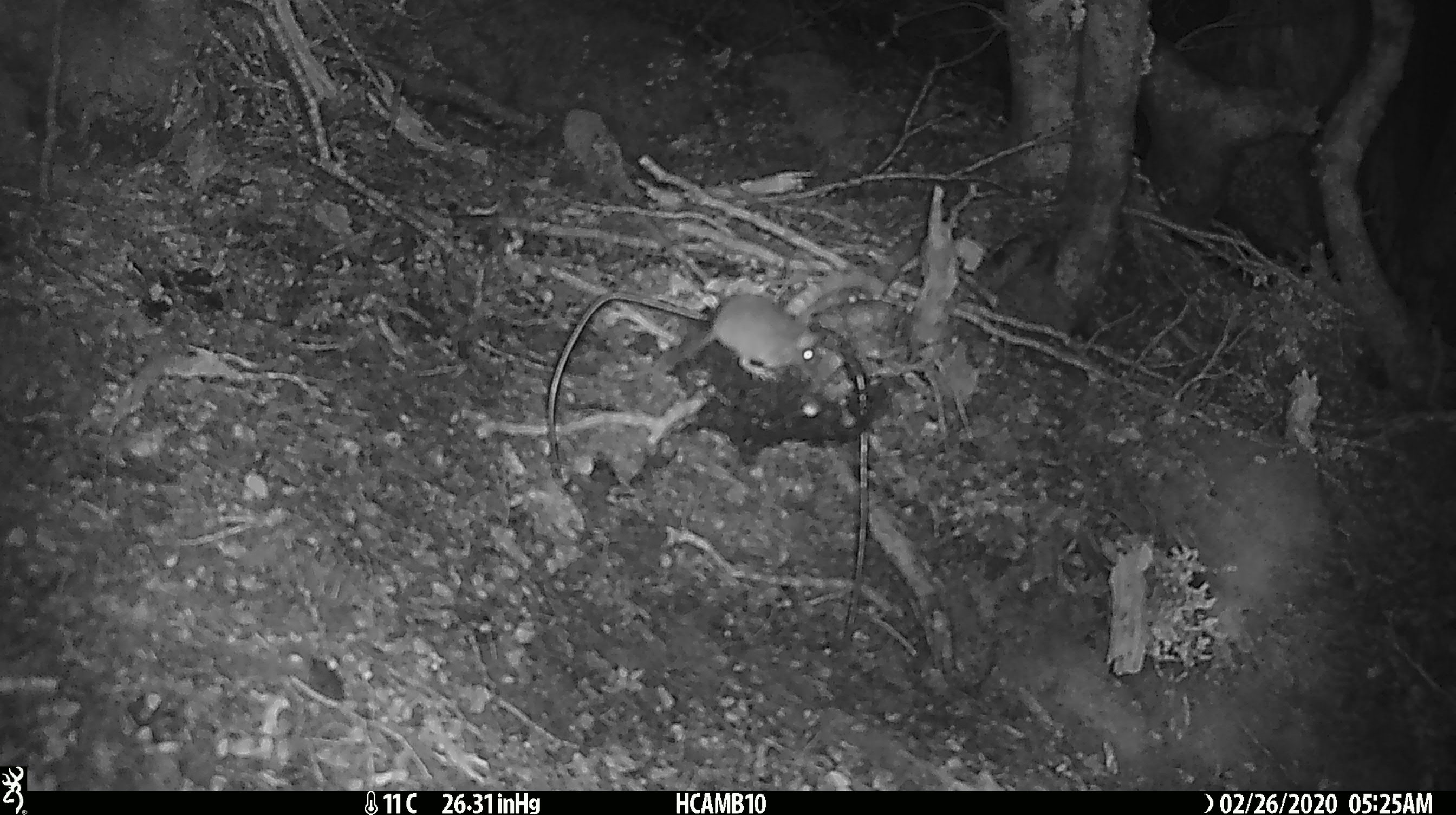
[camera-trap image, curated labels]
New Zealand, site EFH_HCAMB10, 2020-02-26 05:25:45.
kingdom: Animalia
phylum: Chordata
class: Mammalia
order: Rodentia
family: Muridae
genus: Mus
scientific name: Mus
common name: mouse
Mouse (Mus).